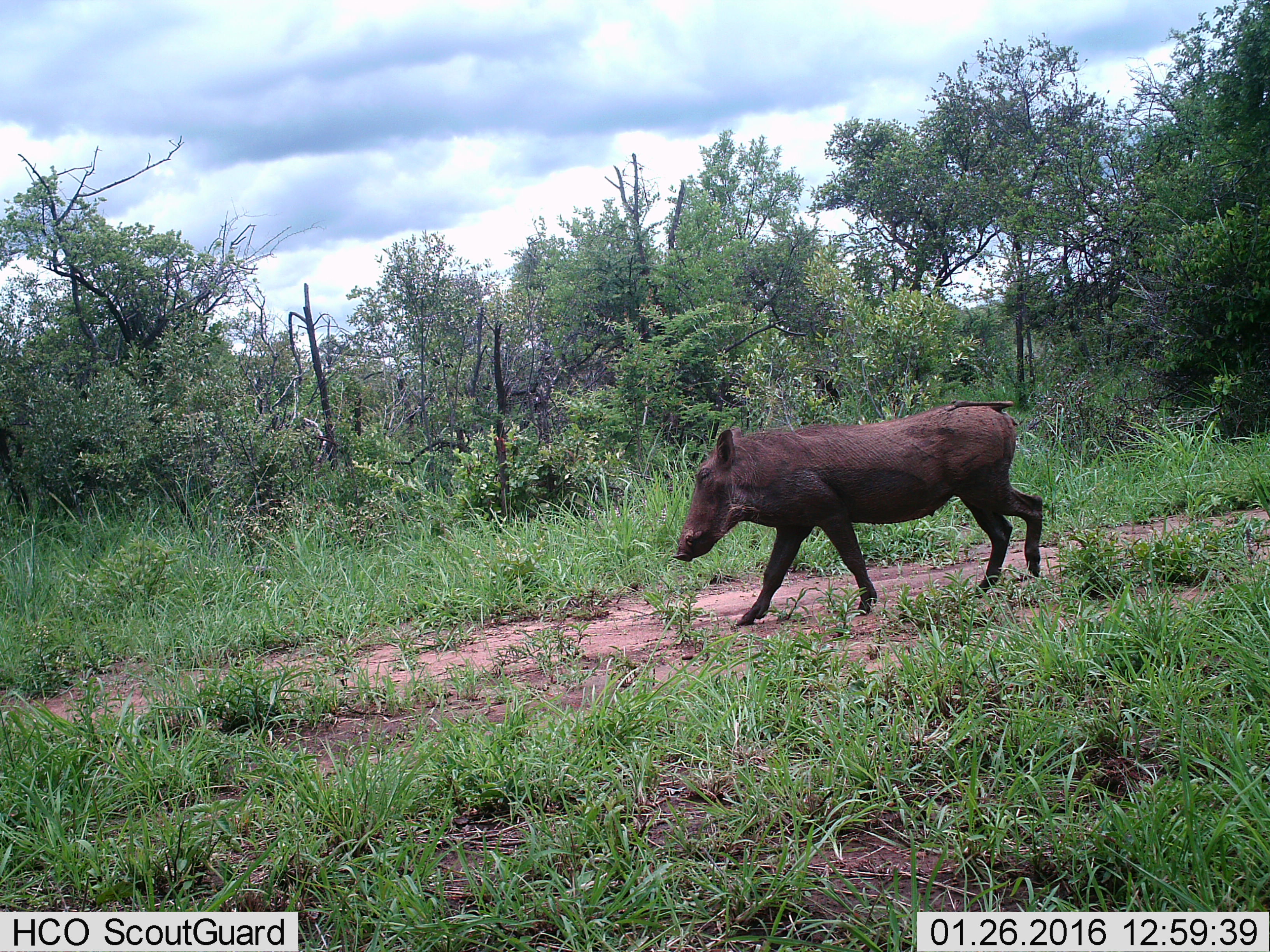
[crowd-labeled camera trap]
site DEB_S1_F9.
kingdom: Animalia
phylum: Chordata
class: Mammalia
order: Artiodactyla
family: Suidae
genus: Phacochoerus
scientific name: Phacochoerus africanus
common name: warthog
Warthog (Phacochoerus africanus), count 1. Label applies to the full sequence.